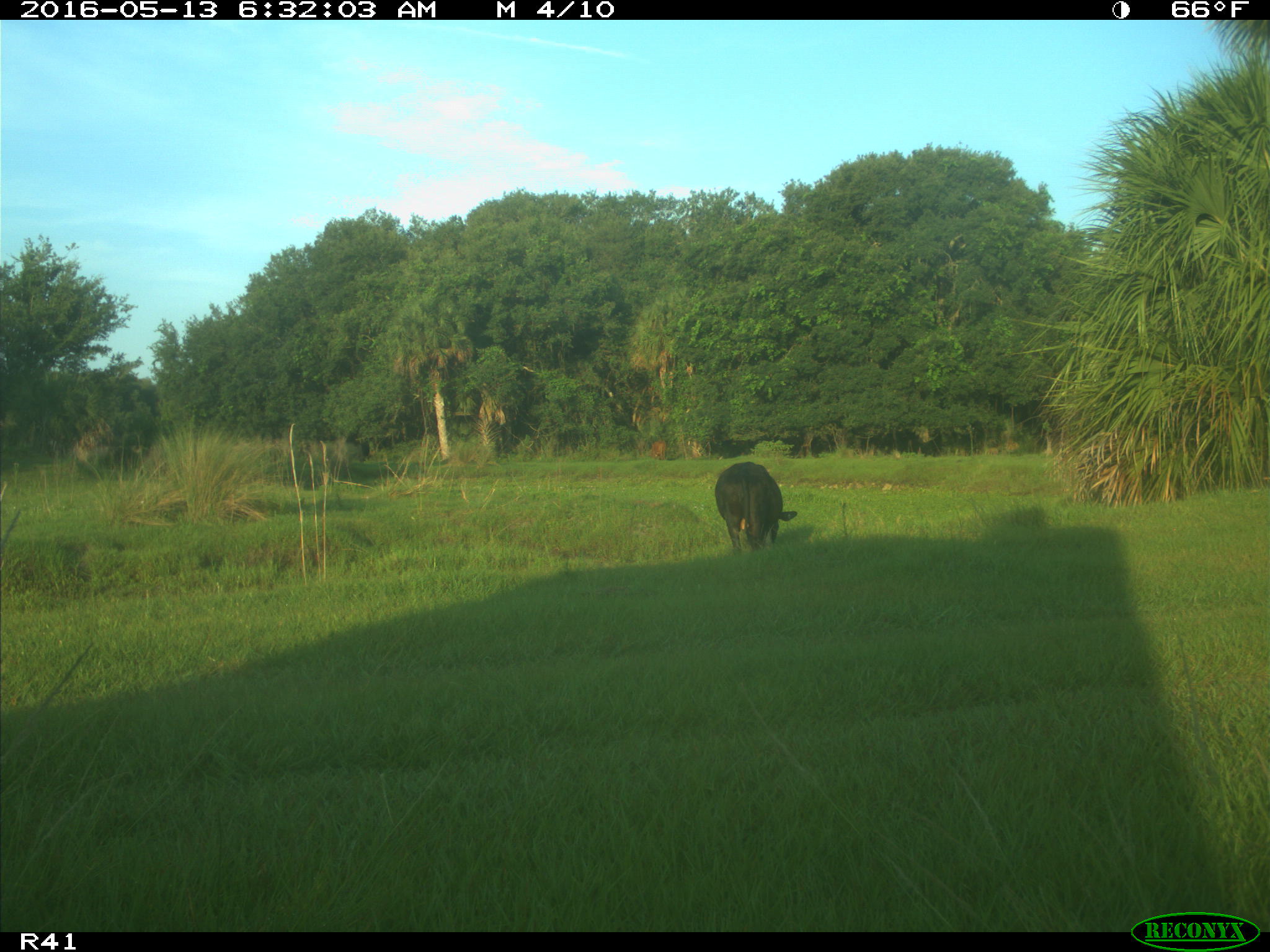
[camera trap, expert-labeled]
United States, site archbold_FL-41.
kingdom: Animalia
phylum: Chordata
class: Mammalia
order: Artiodactyla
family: Bovidae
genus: Bos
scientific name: Bos taurus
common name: domestic cow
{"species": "Bos taurus (domestic cow)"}